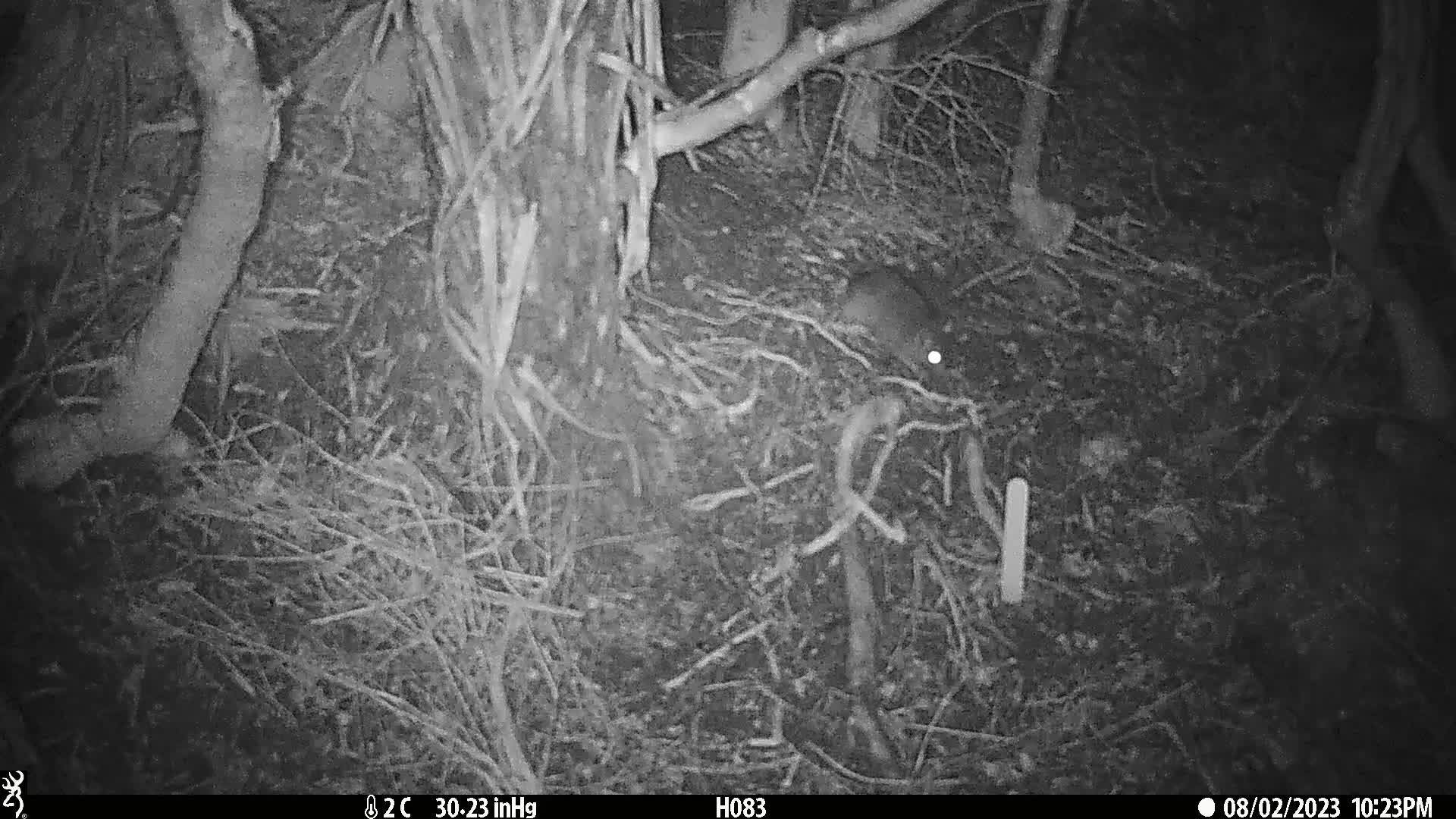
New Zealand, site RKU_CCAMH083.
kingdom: Animalia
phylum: Chordata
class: Mammalia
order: Rodentia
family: Muridae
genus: Rattus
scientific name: Rattus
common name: rat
Rat (Rattus).